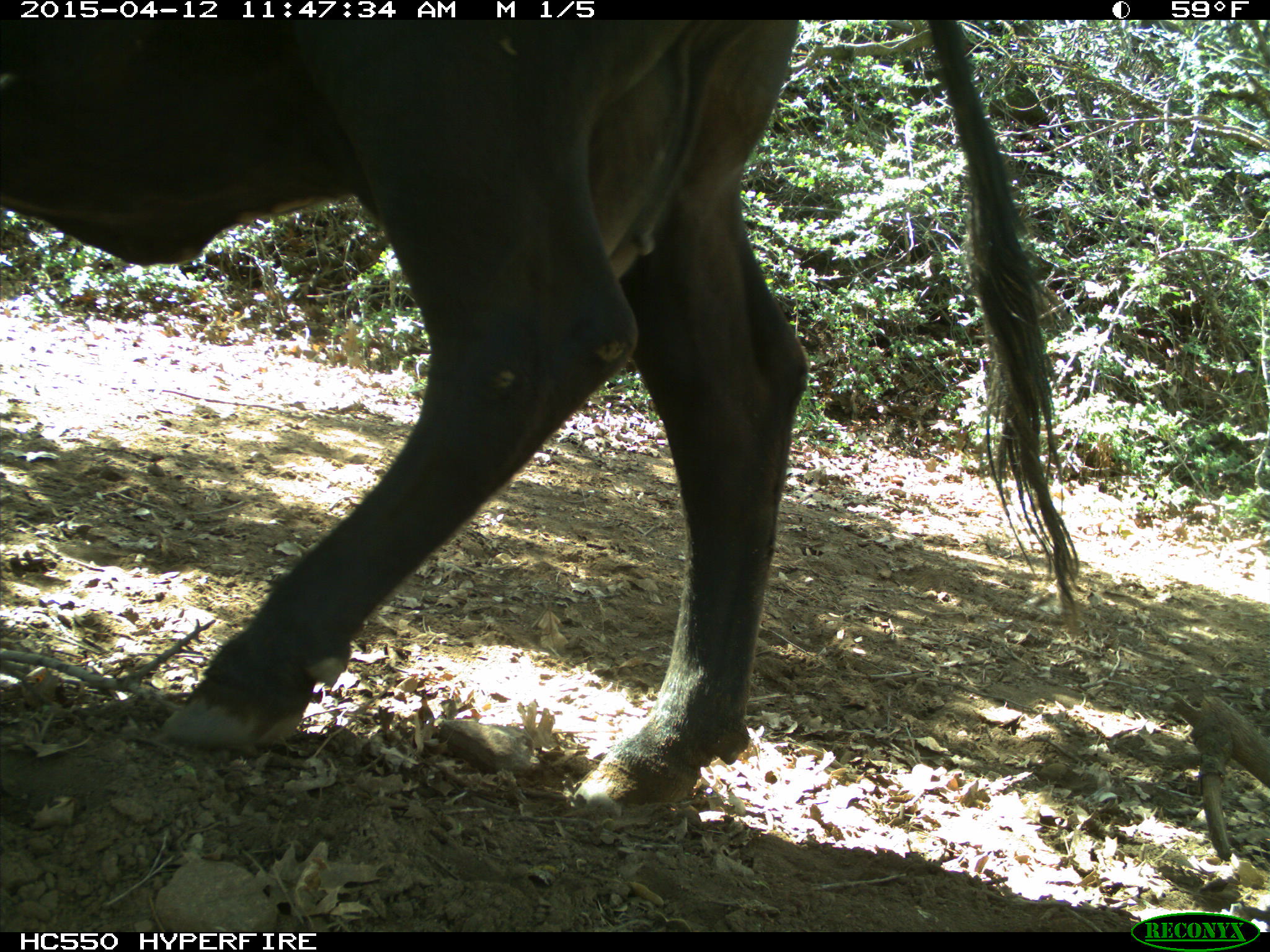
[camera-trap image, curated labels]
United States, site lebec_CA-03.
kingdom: Animalia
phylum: Chordata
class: Mammalia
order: Artiodactyla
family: Bovidae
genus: Bos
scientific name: Bos taurus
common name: domestic cow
Bos taurus (domestic cow).